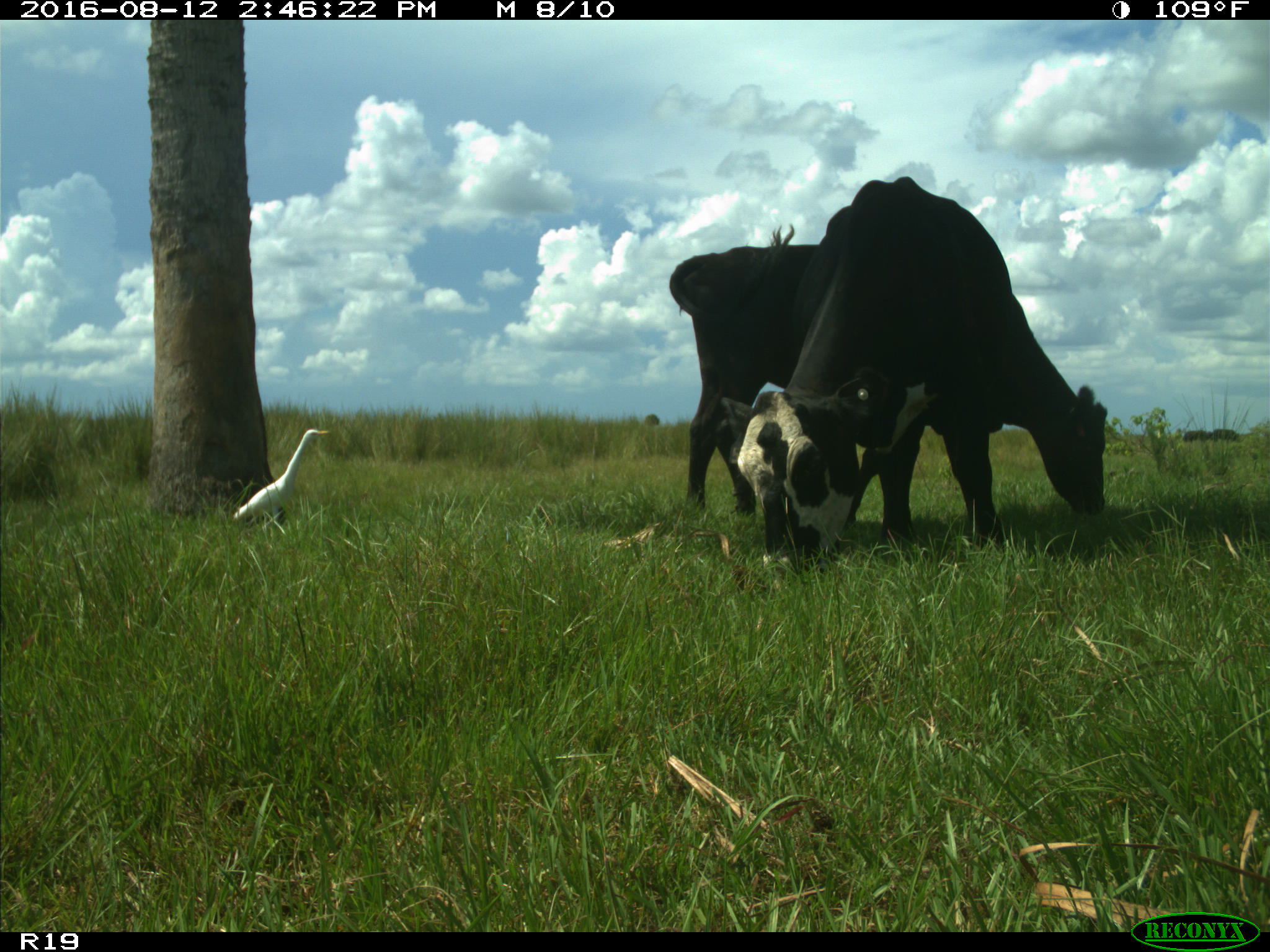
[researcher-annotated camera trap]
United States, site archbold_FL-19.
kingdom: Animalia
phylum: Chordata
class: Mammalia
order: Artiodactyla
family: Bovidae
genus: Bos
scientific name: Bos taurus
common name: domestic cow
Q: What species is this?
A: Bos taurus (domestic cow).